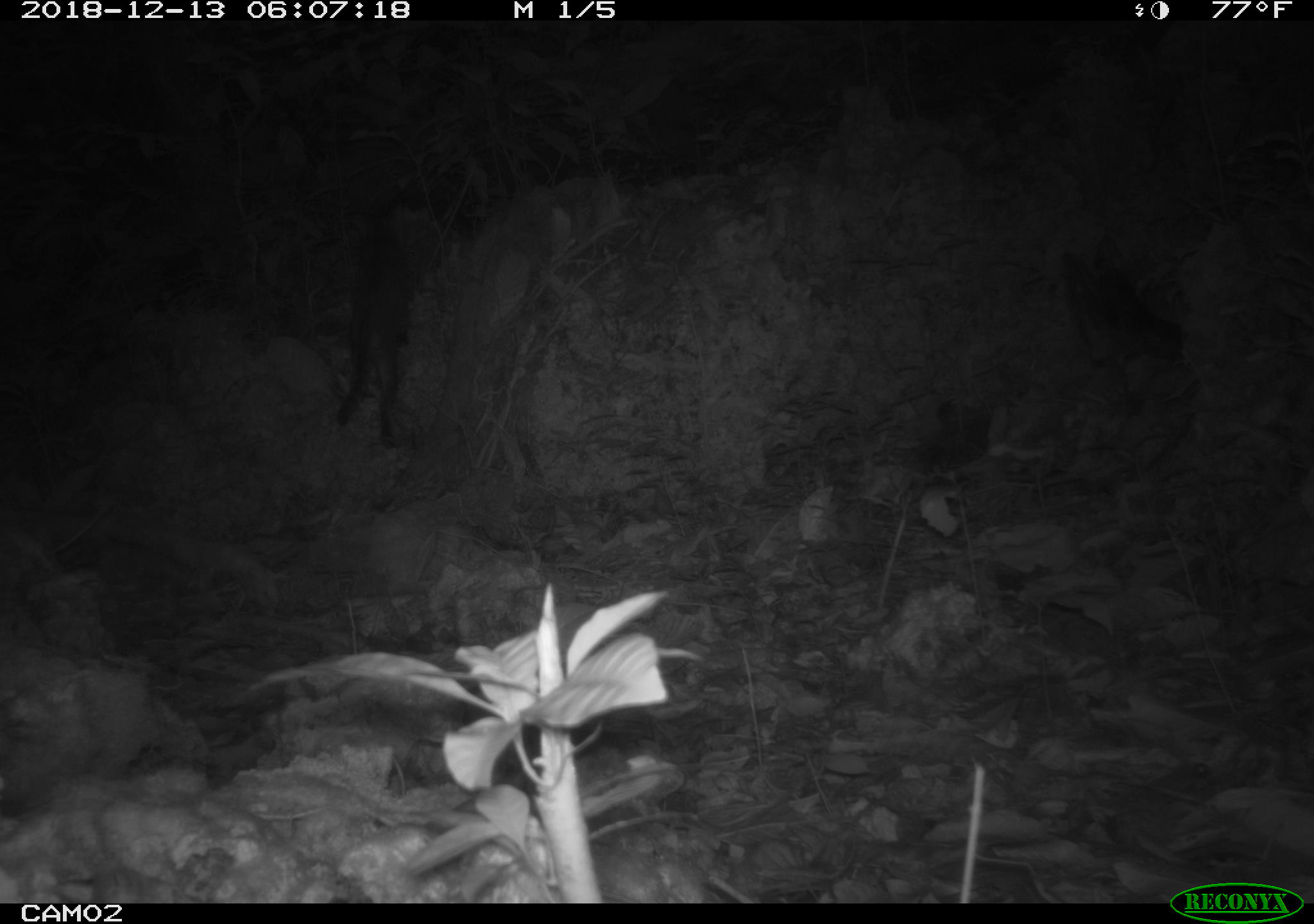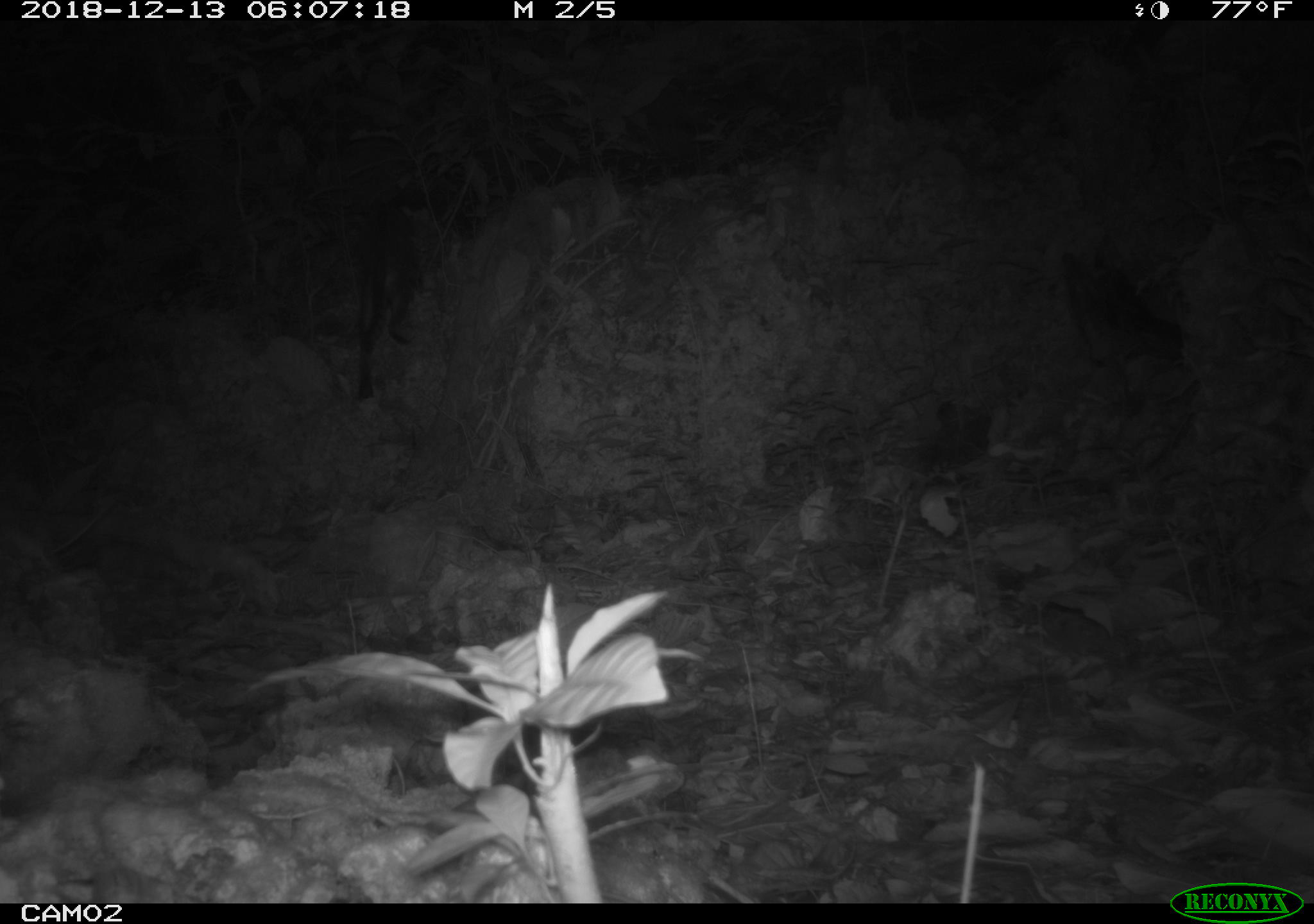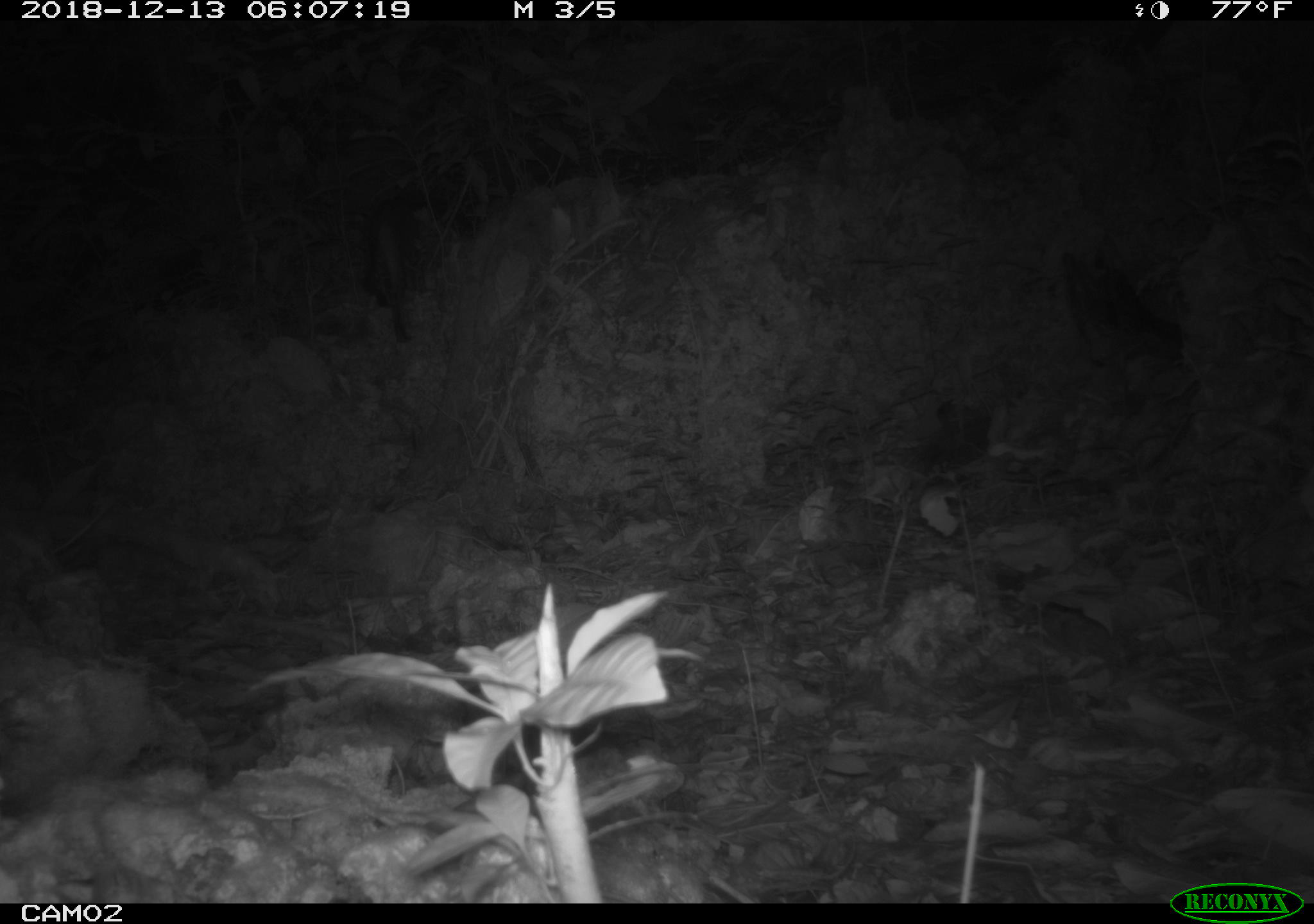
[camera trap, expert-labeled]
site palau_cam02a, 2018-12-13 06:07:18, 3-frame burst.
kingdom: Animalia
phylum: Chordata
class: Mammalia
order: Carnivora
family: Felidae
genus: Felis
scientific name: Felis catus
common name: cat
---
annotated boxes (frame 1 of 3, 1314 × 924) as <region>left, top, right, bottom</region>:
cat: <region>333, 214, 415, 445</region>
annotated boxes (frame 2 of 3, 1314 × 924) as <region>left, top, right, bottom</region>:
cat: <region>348, 196, 425, 400</region>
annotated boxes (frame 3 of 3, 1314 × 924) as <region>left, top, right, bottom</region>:
cat: <region>358, 173, 443, 357</region>